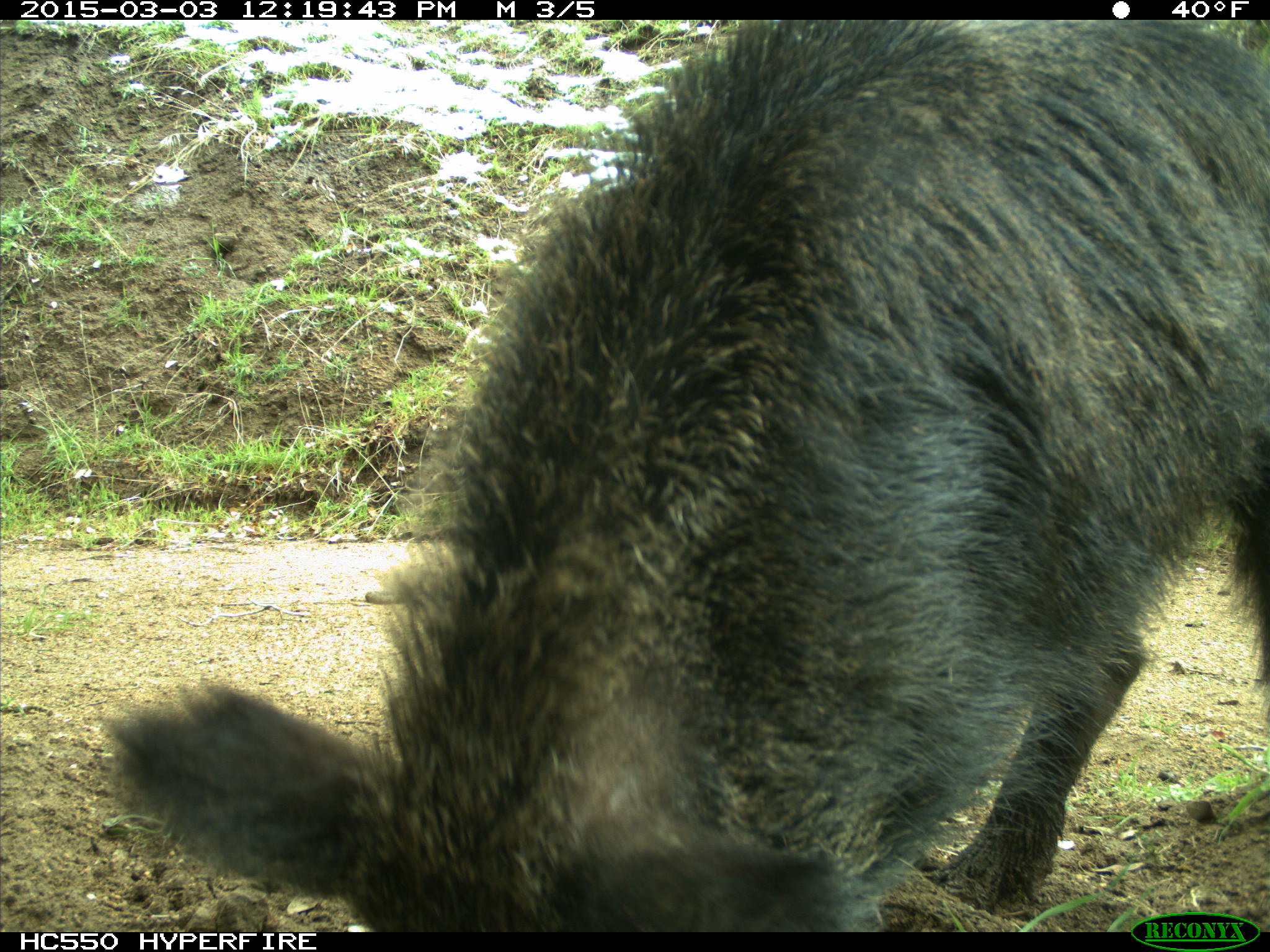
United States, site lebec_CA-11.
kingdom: Animalia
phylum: Chordata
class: Mammalia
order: Artiodactyla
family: Suidae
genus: Sus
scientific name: Sus scrofa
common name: wild boar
Sus scrofa (wild boar).